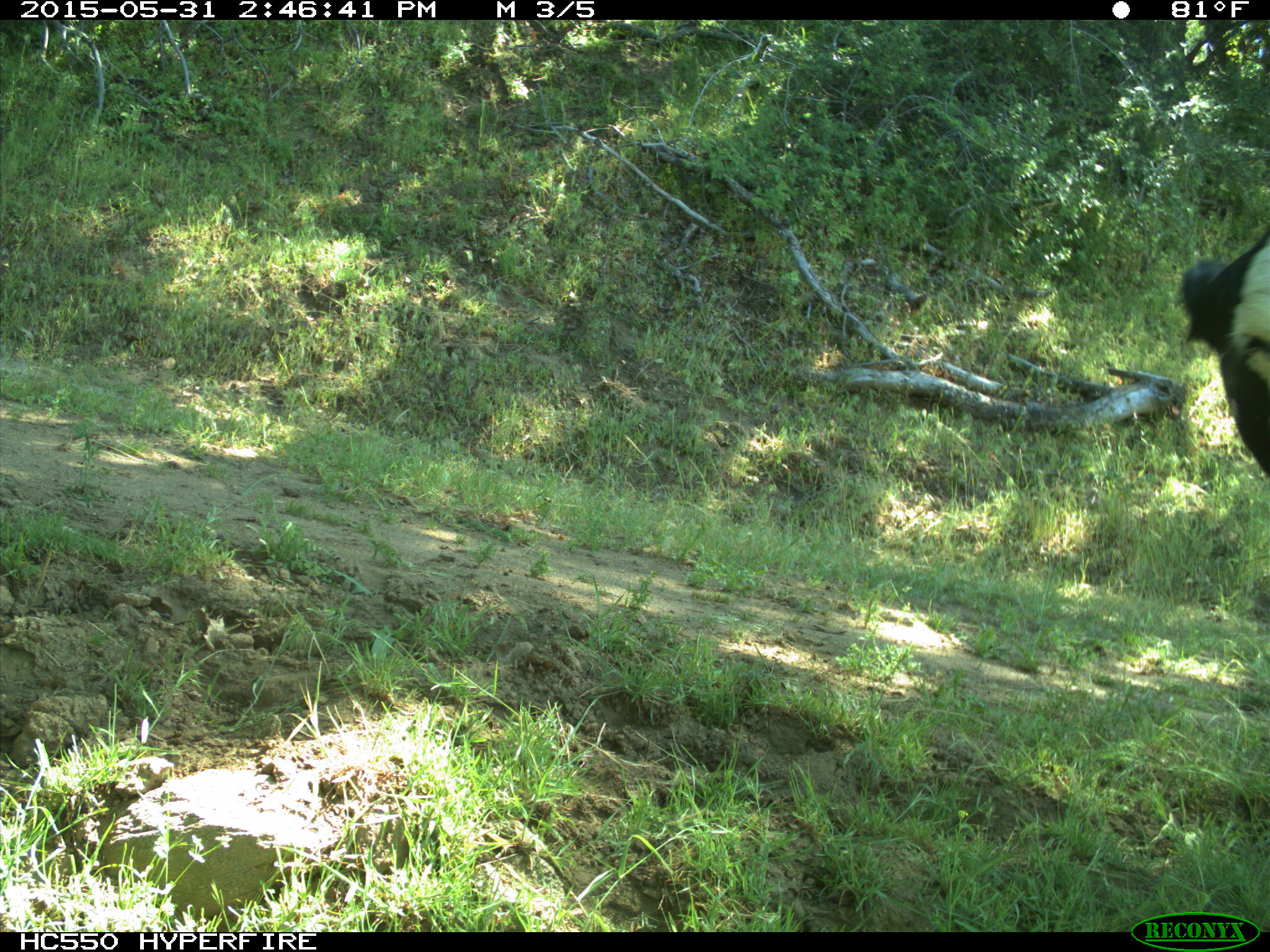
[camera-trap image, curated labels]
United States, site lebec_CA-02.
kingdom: Animalia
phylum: Chordata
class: Mammalia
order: Artiodactyla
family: Bovidae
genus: Bos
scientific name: Bos taurus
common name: domestic cow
Bos taurus (domestic cow).